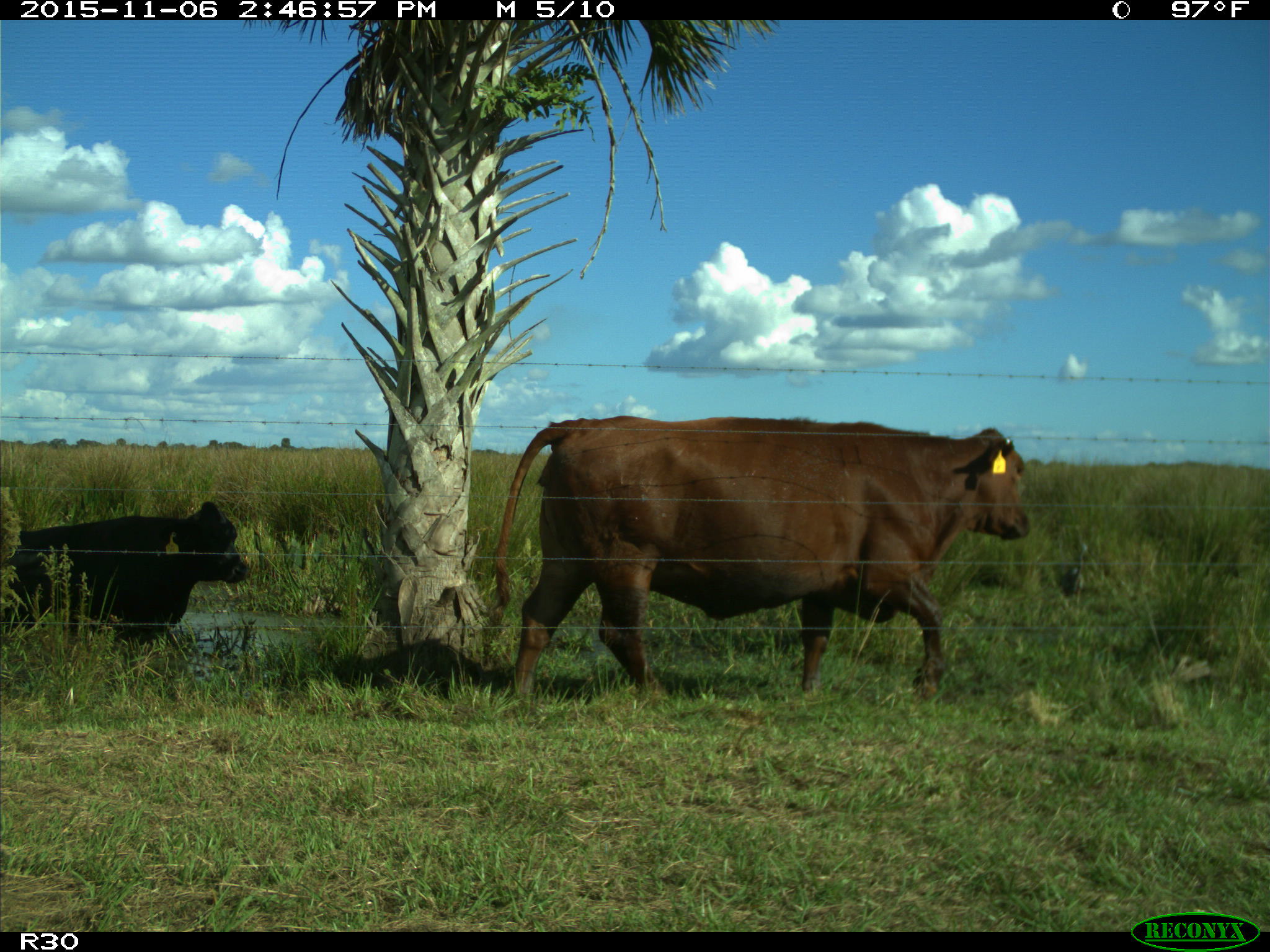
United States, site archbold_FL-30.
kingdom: Animalia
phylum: Chordata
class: Mammalia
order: Artiodactyla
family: Bovidae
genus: Bos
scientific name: Bos taurus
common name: domestic cow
Bos taurus (domestic cow).